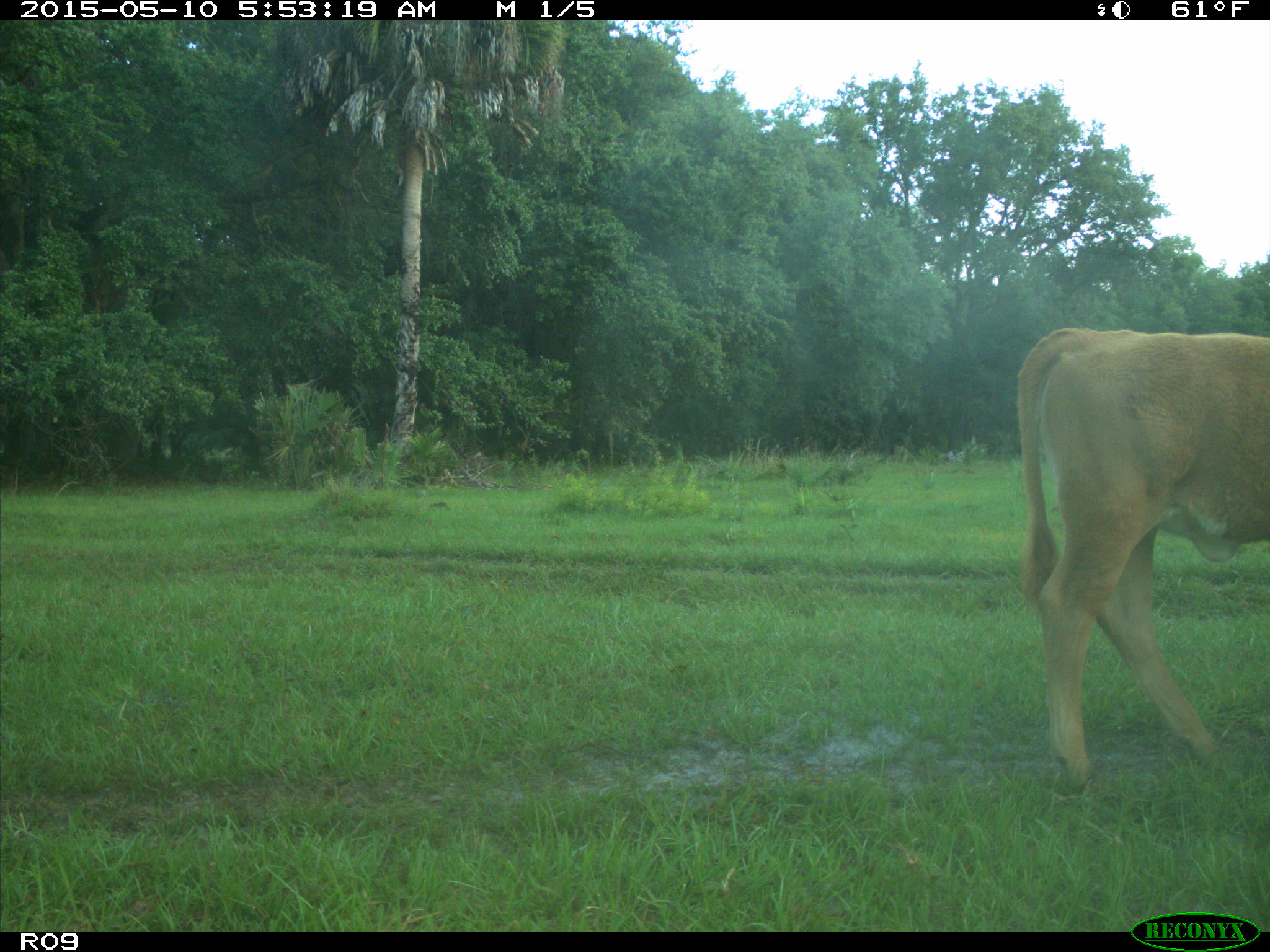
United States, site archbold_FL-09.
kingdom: Animalia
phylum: Chordata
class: Mammalia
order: Artiodactyla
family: Bovidae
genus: Bos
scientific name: Bos taurus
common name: domestic cow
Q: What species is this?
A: Bos taurus (domestic cow).